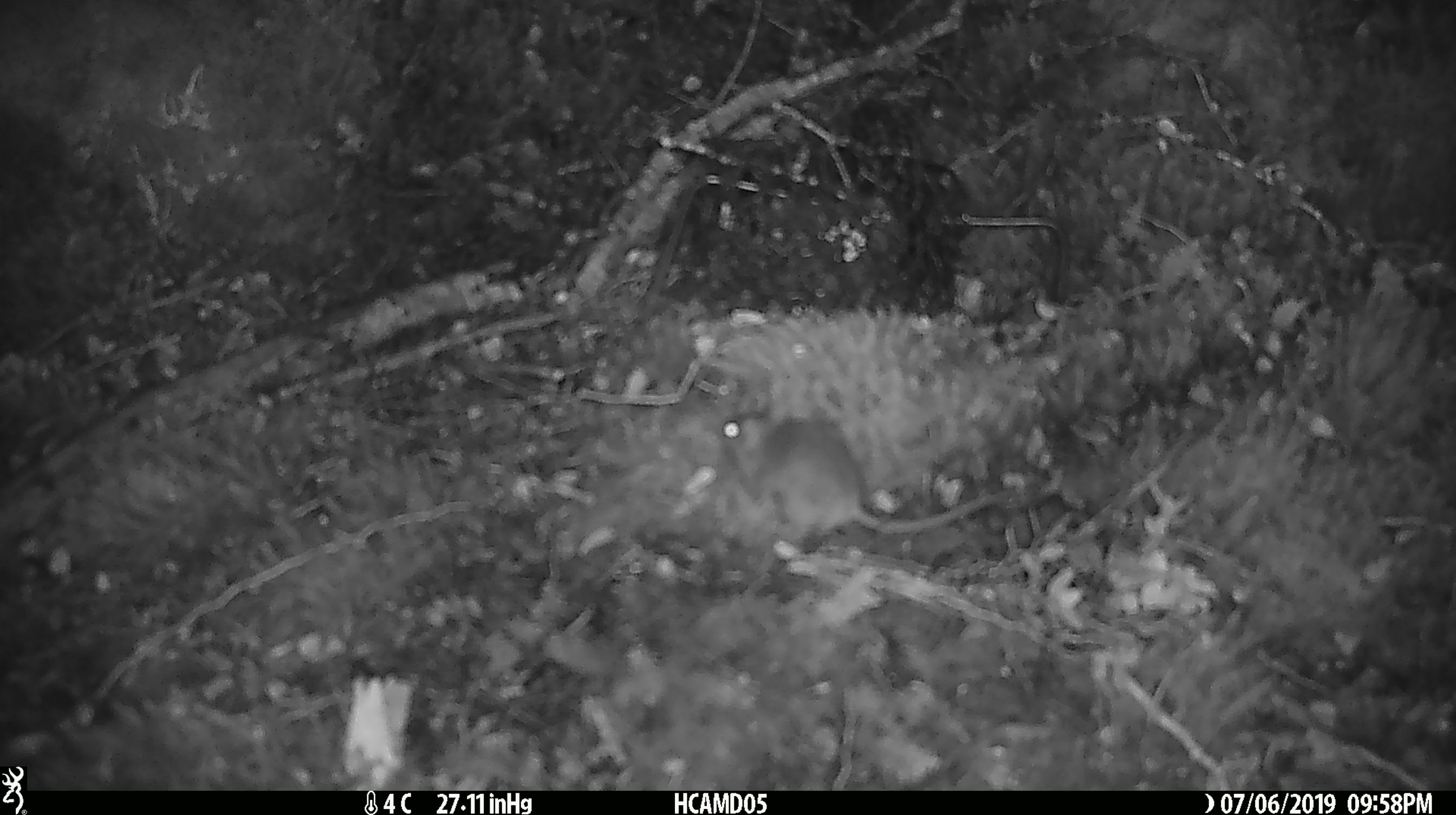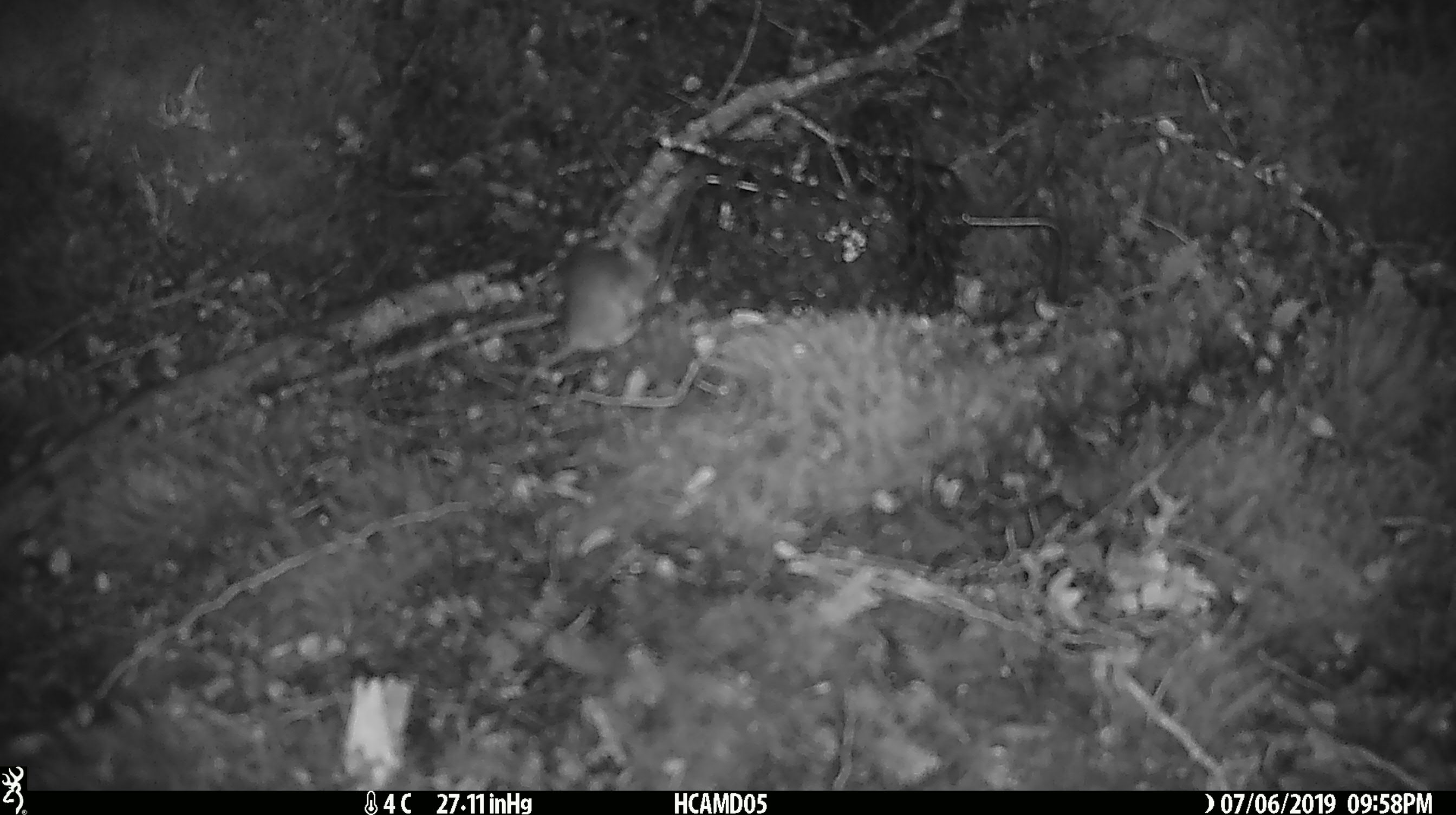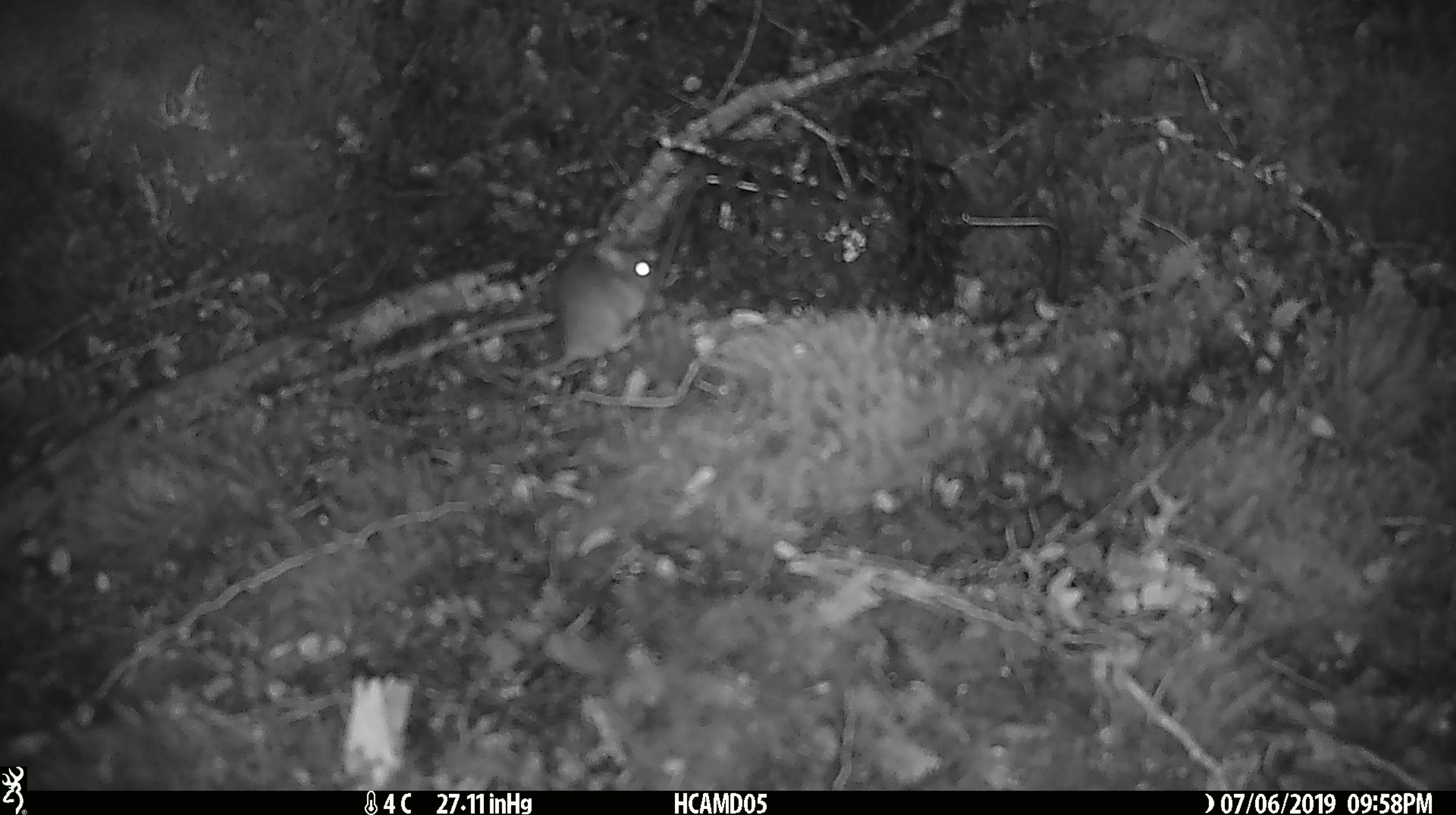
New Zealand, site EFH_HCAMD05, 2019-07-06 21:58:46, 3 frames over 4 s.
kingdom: Animalia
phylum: Chordata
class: Mammalia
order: Rodentia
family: Muridae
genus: Mus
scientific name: Mus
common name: mouse